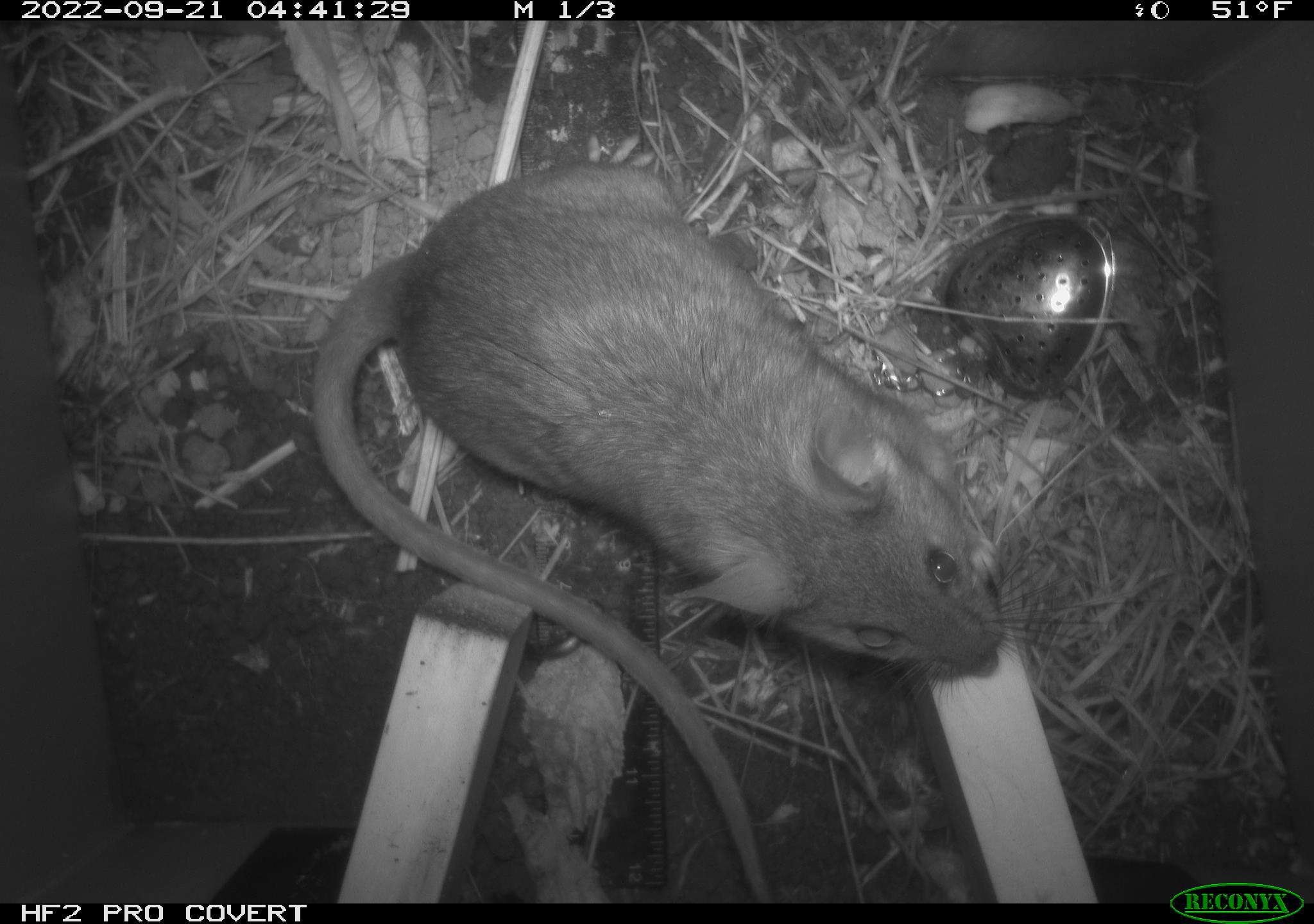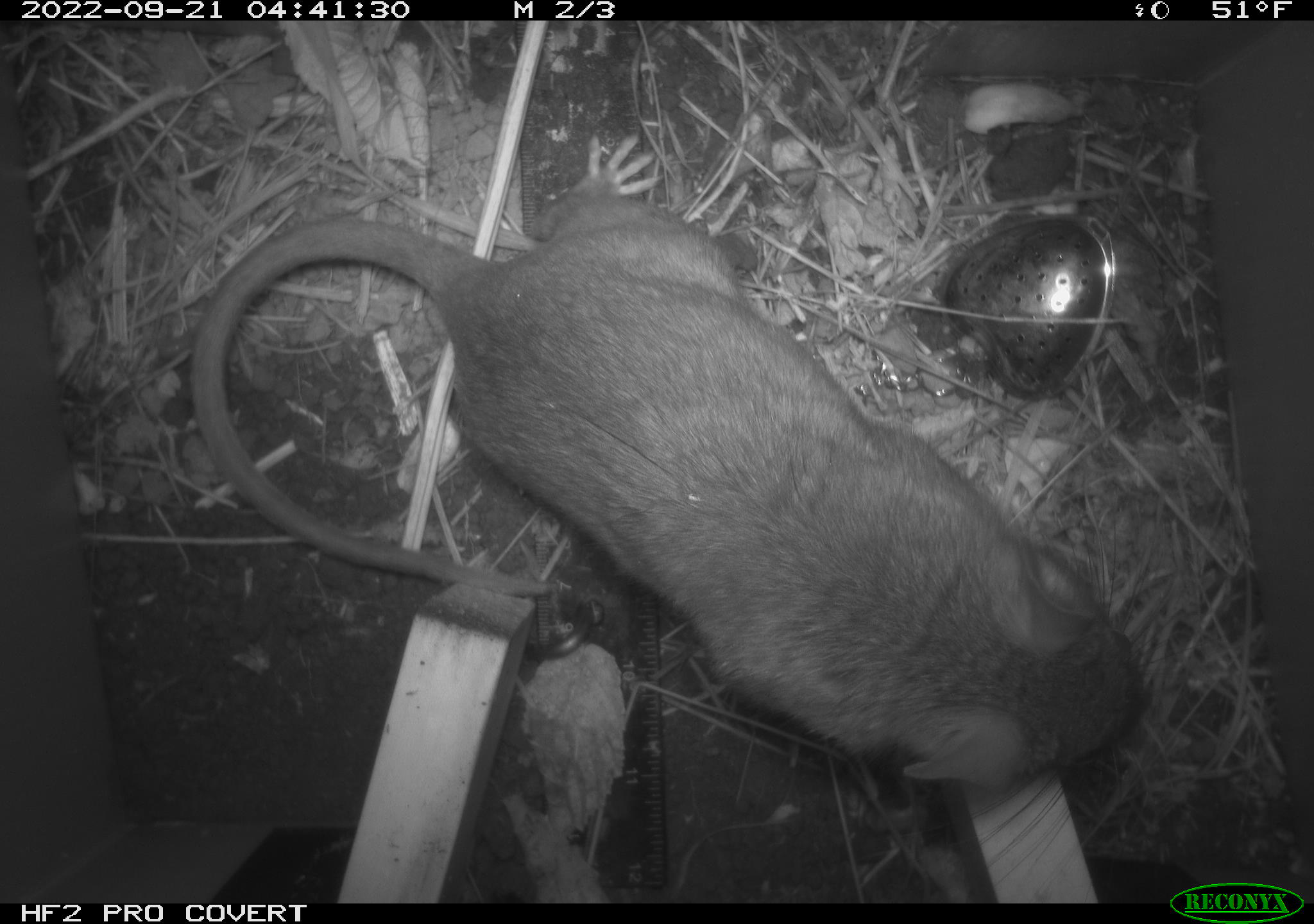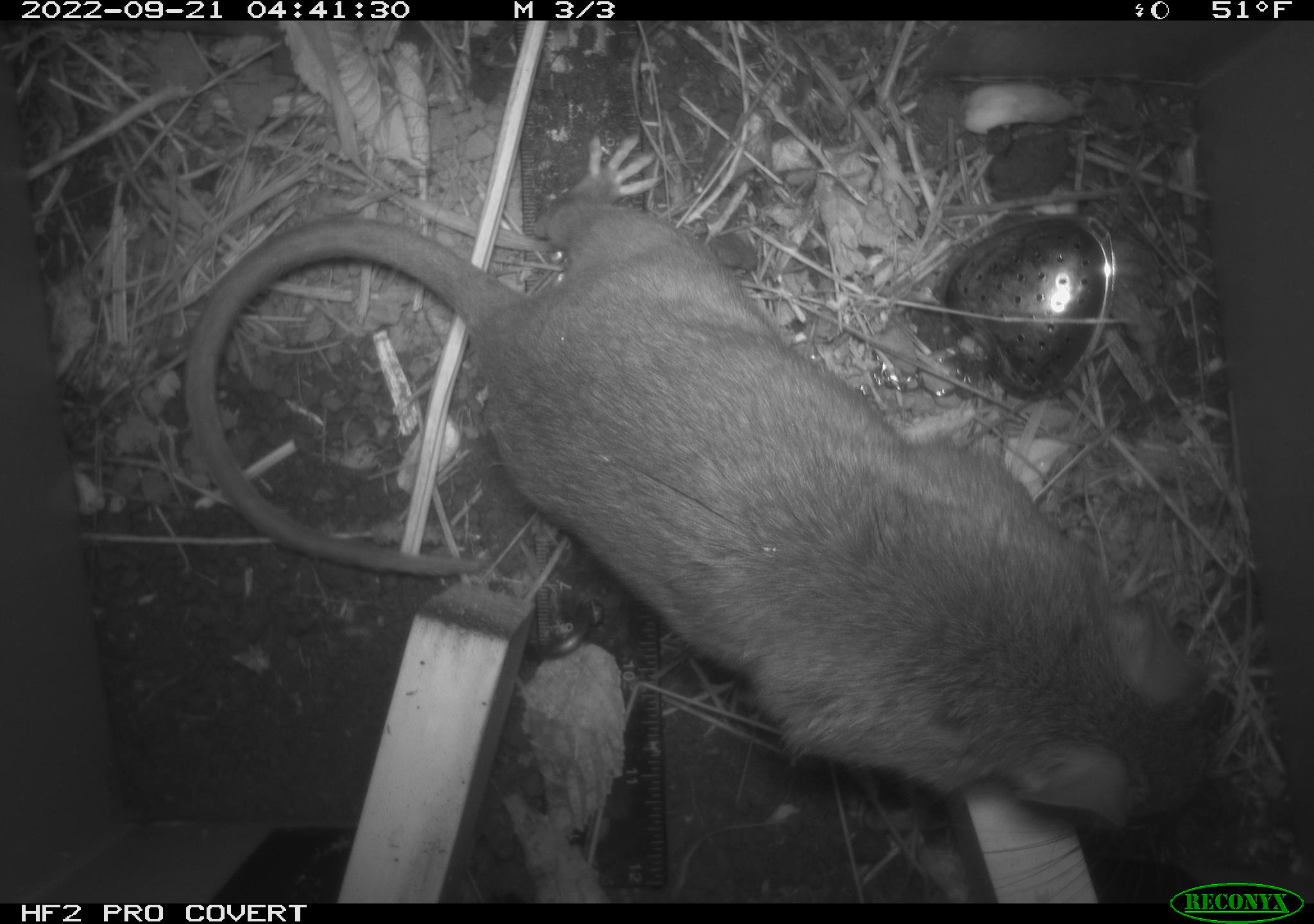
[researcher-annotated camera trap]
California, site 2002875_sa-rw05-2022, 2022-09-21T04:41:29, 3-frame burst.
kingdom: Animalia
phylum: Chordata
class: Mammalia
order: Rodentia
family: Cricetidae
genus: Neotoma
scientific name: Neotoma fuscipes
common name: dusky-footed woodrat